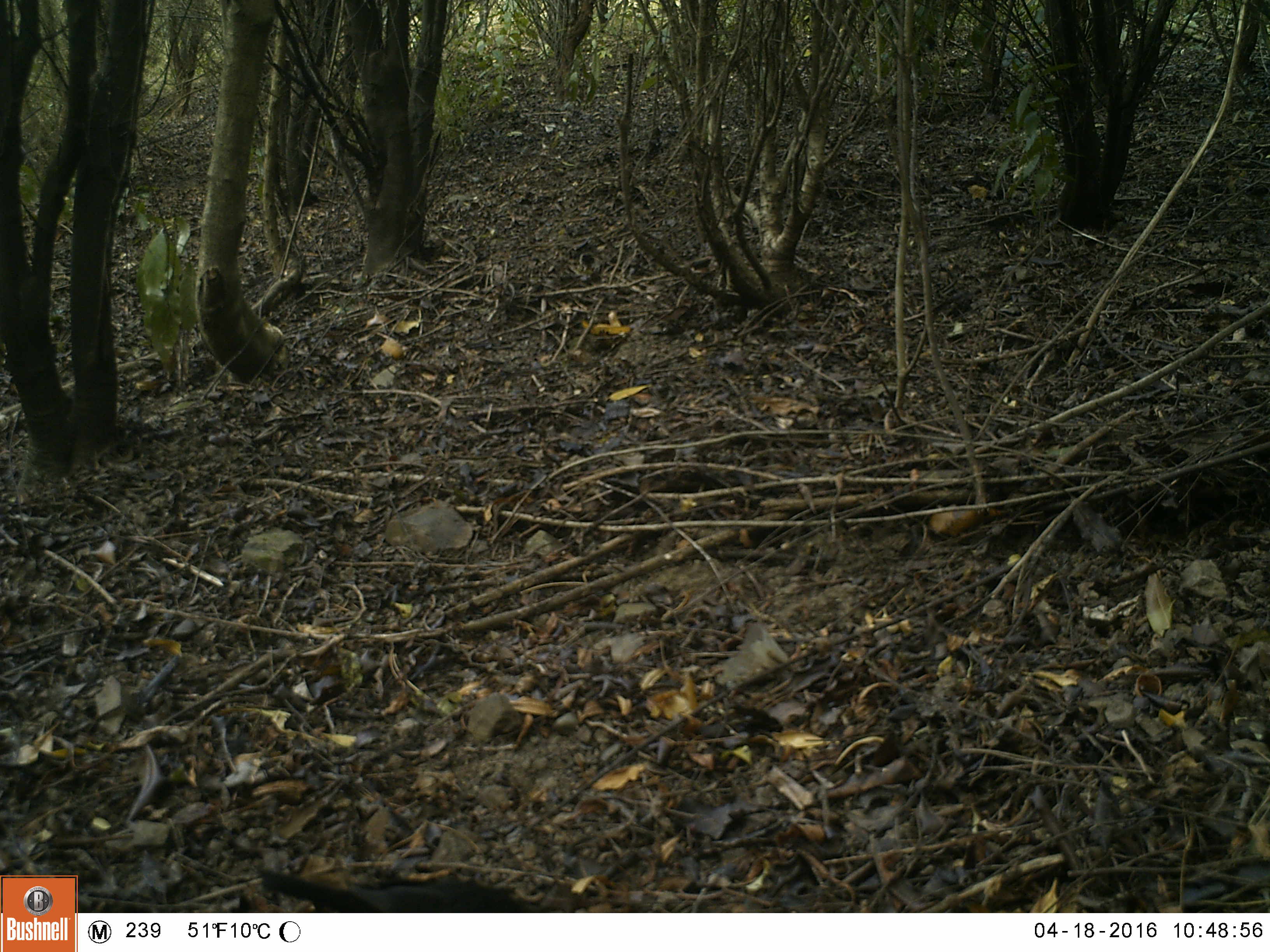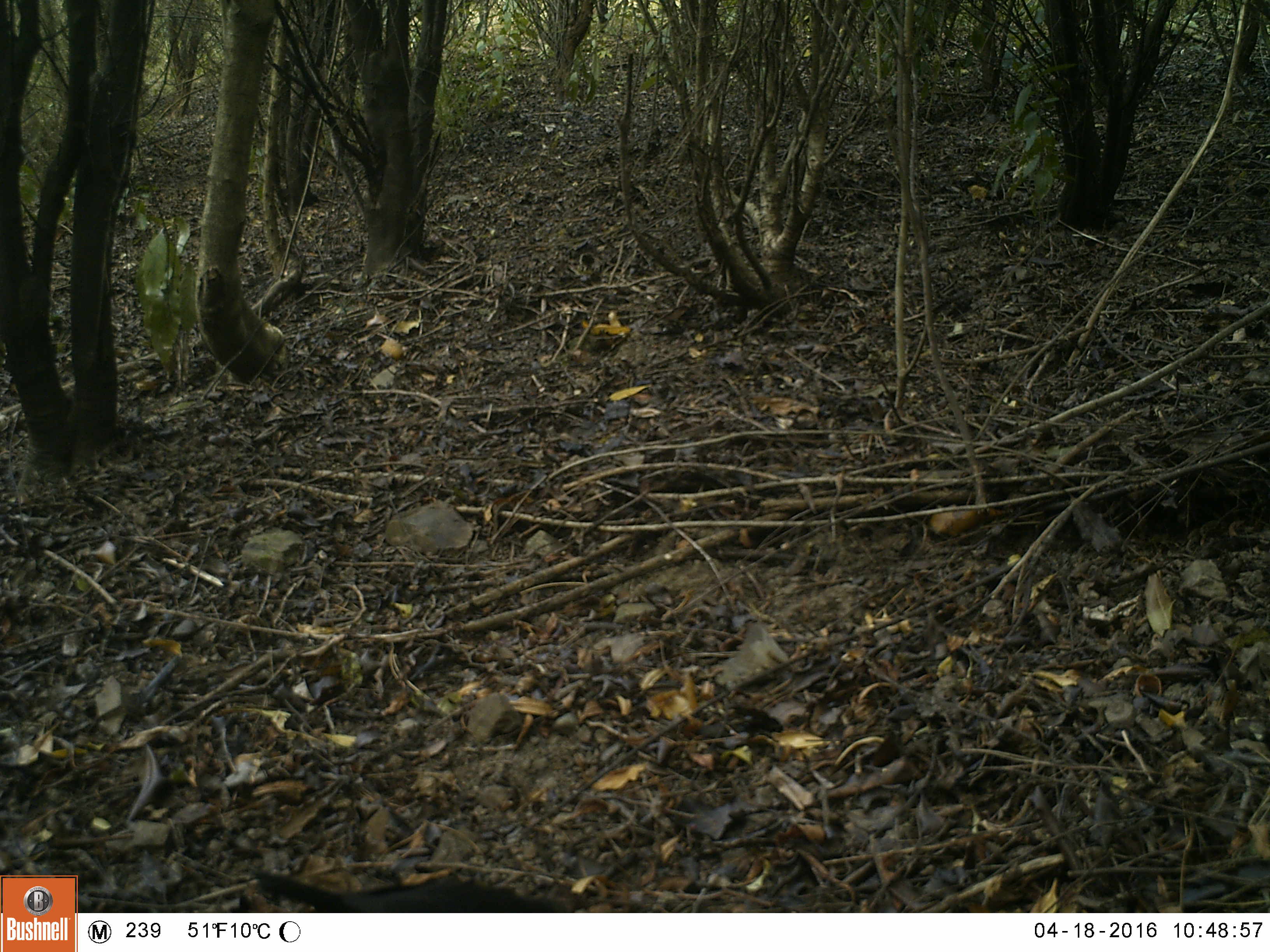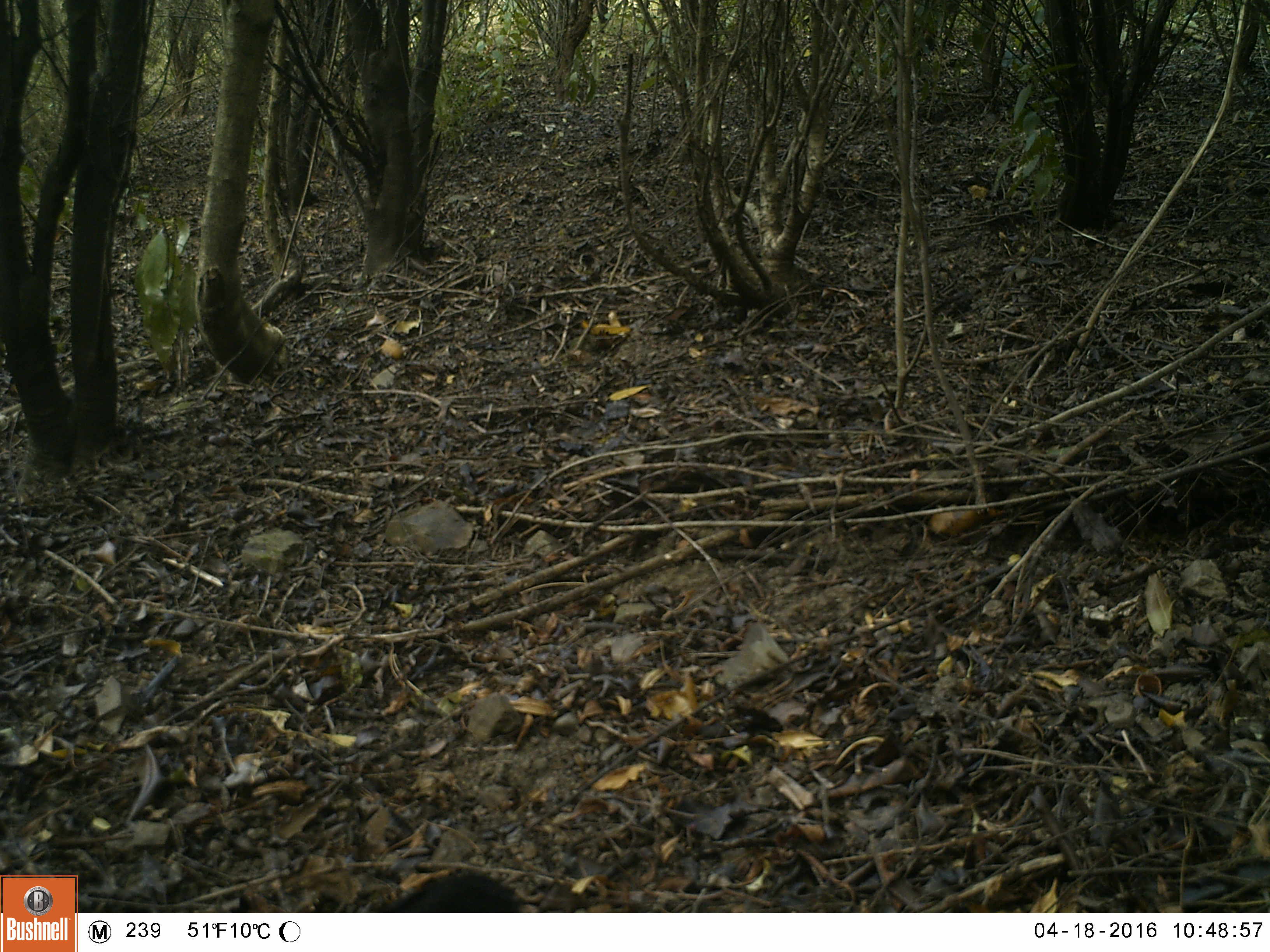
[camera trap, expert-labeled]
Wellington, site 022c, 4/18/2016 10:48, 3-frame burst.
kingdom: Animalia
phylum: Chordata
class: Aves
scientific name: Aves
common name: bird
Bird (Aves).